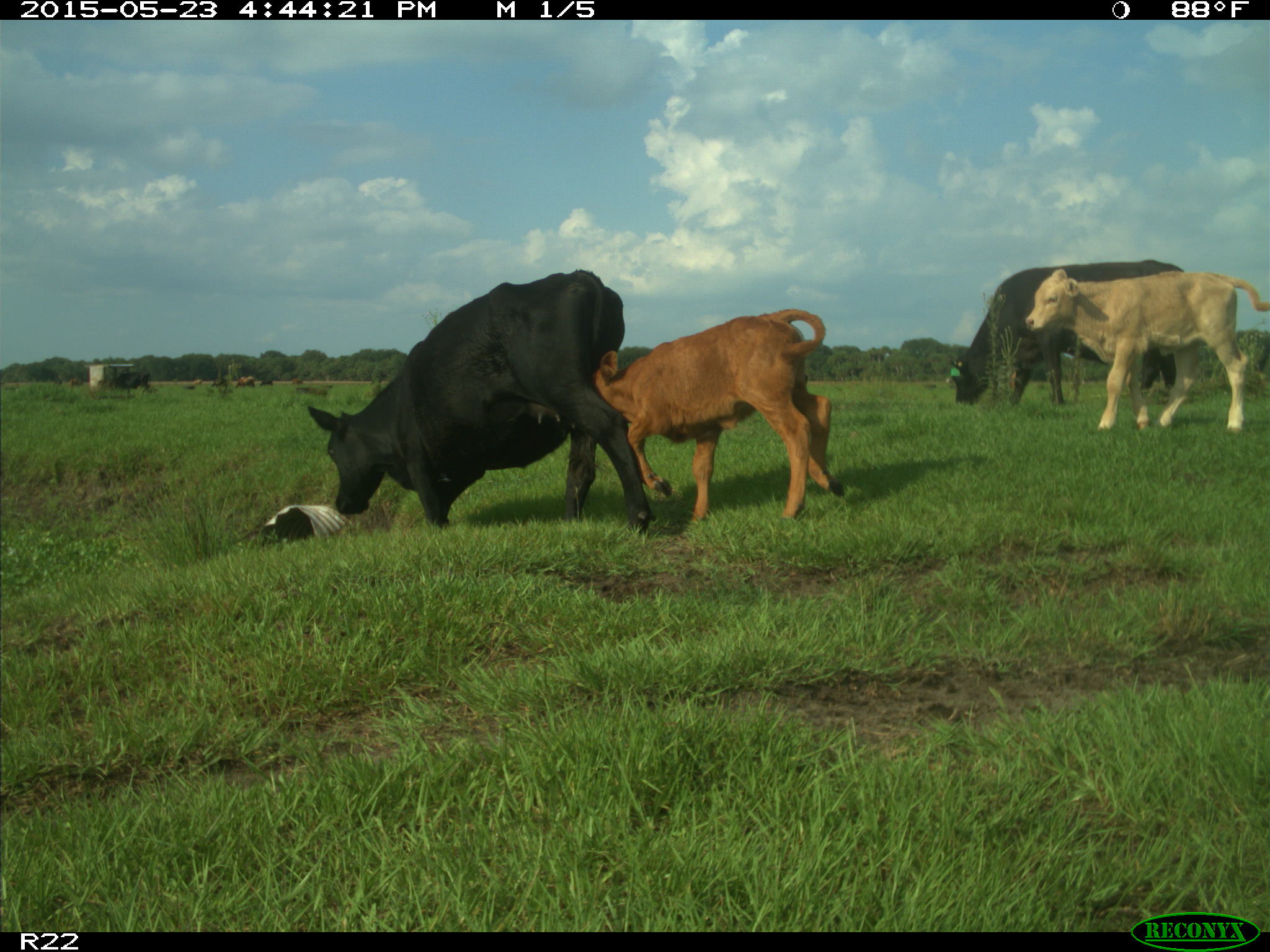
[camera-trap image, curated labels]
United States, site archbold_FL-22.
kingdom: Animalia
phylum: Chordata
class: Mammalia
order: Artiodactyla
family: Bovidae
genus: Bos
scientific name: Bos taurus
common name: domestic cow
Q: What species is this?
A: Bos taurus (domestic cow).